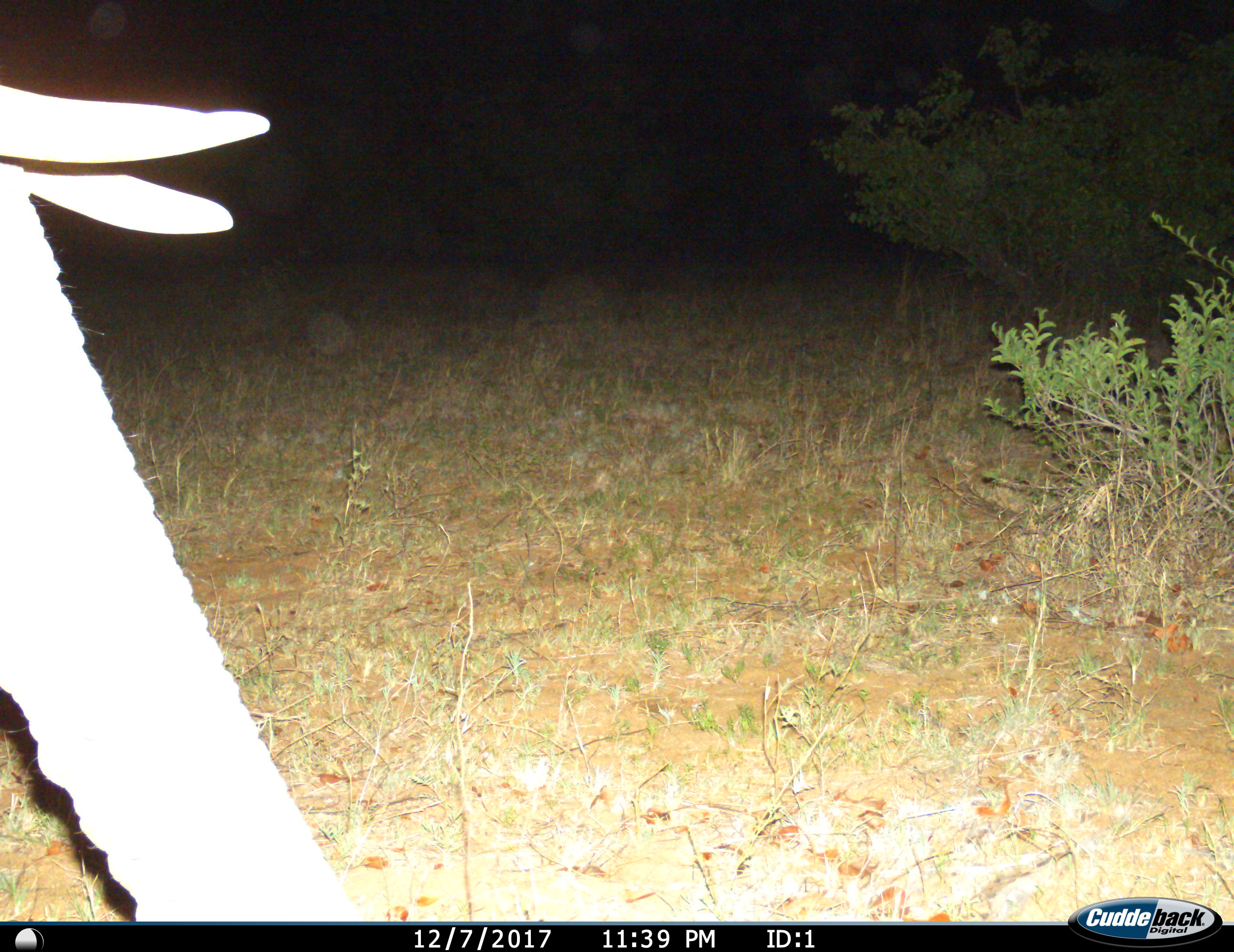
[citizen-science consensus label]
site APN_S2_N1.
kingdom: Animalia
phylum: Chordata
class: Mammalia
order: Proboscidea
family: Elephantidae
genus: Loxodonta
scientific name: Loxodonta africana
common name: african bush elephant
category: elephant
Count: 1.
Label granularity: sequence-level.